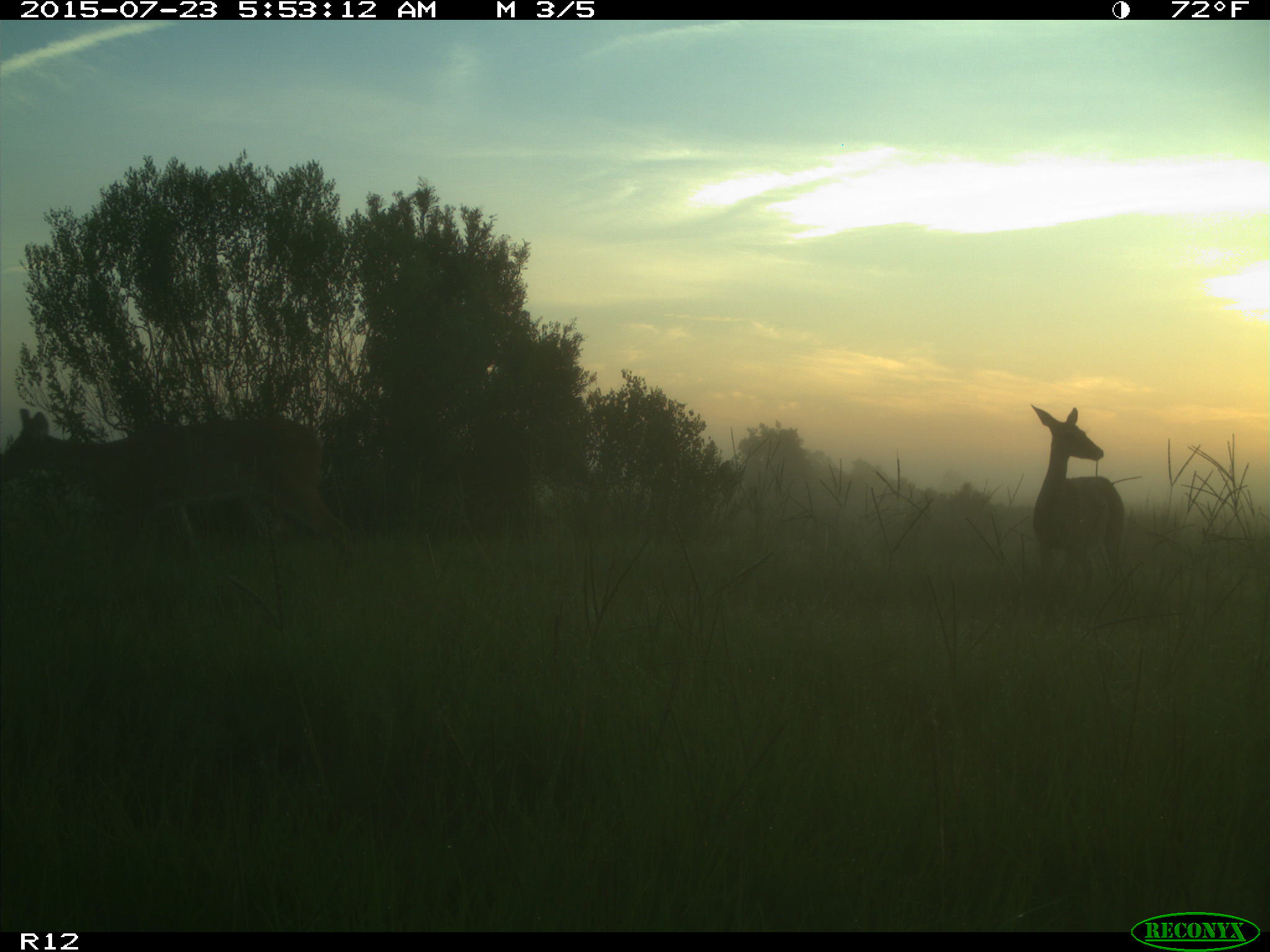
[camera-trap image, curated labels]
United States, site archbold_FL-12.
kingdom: Animalia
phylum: Chordata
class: Mammalia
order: Artiodactyla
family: Cervidae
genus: Odocoileus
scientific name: Odocoileus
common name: deer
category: unidentified deer